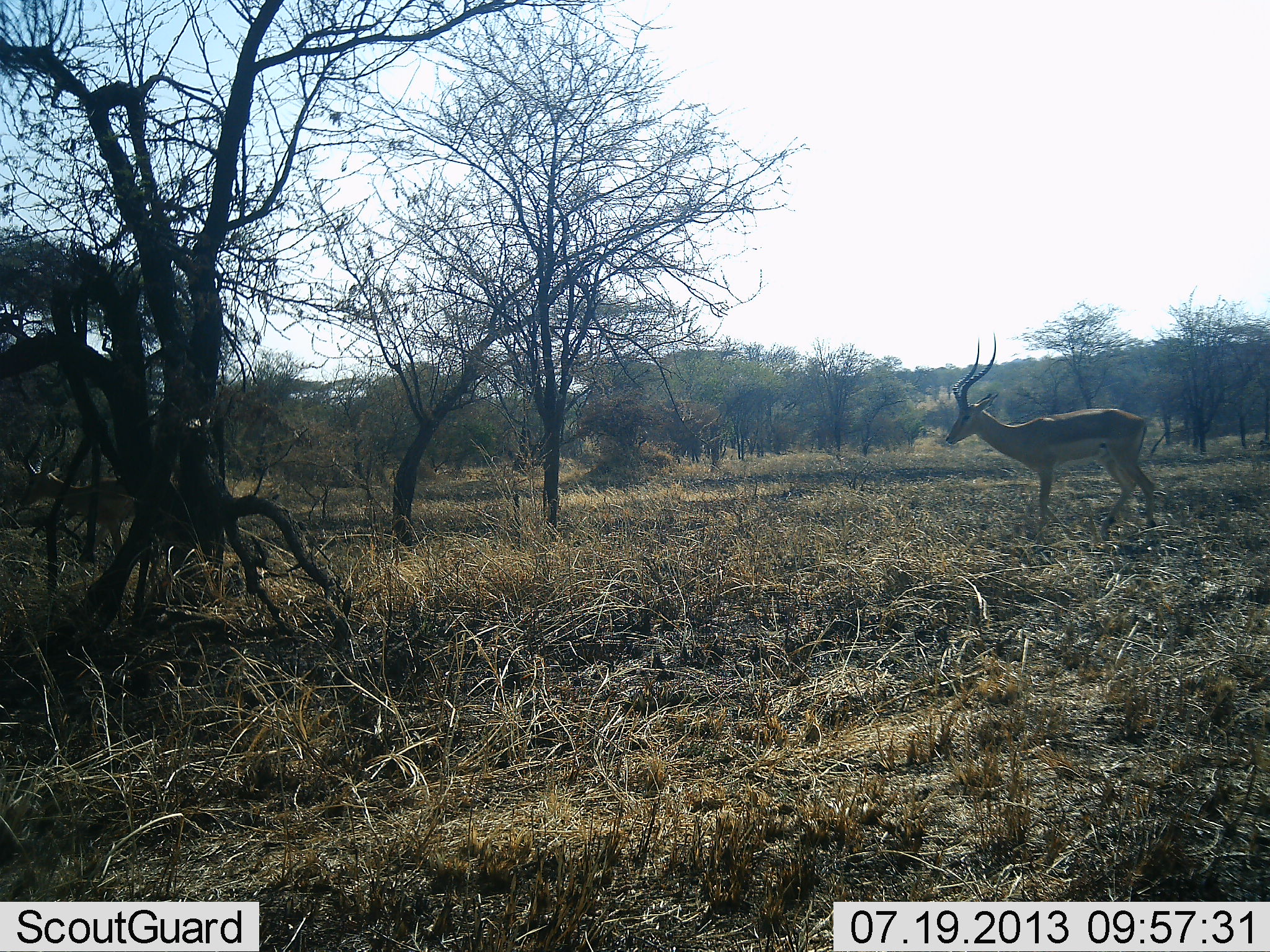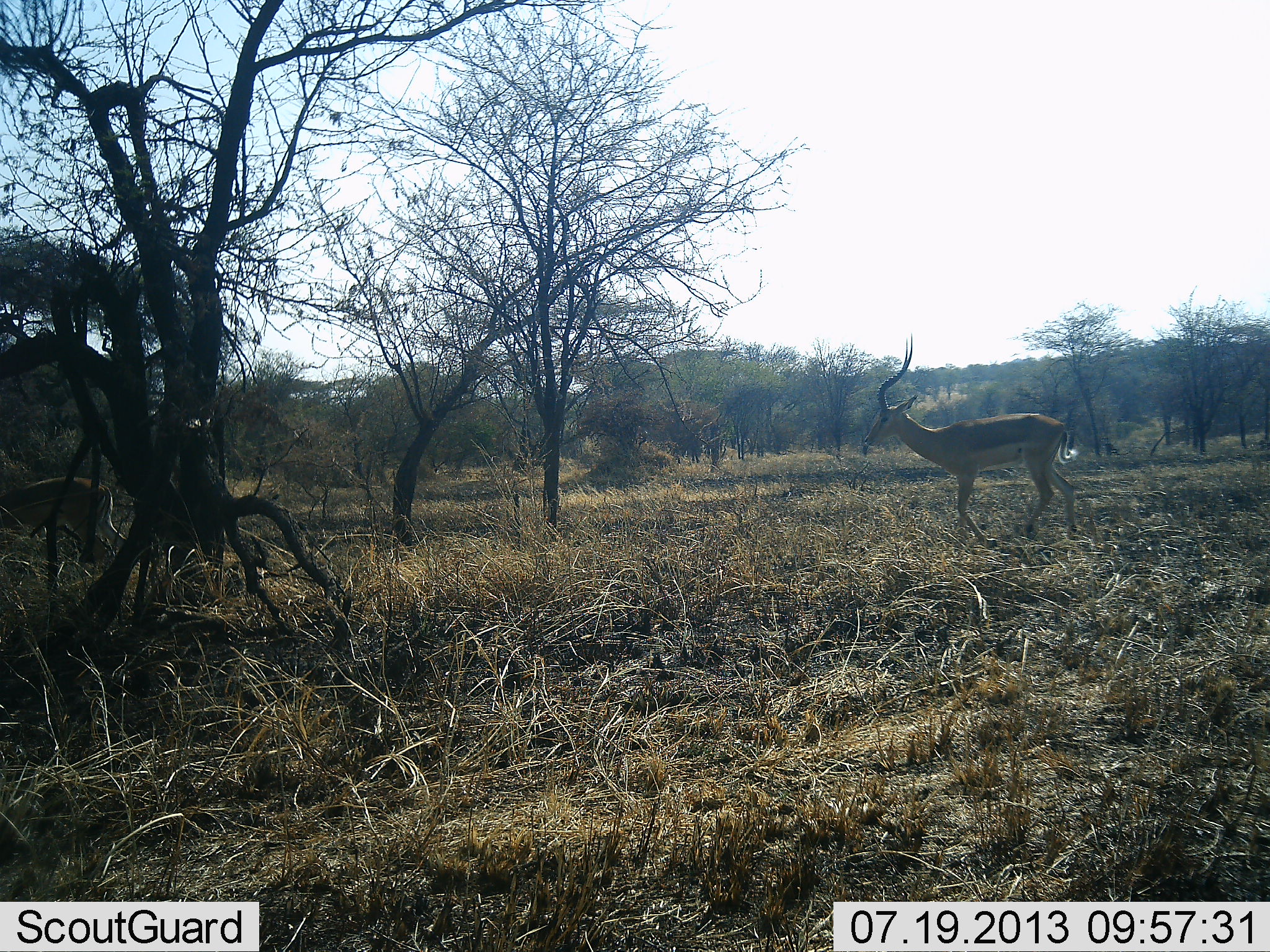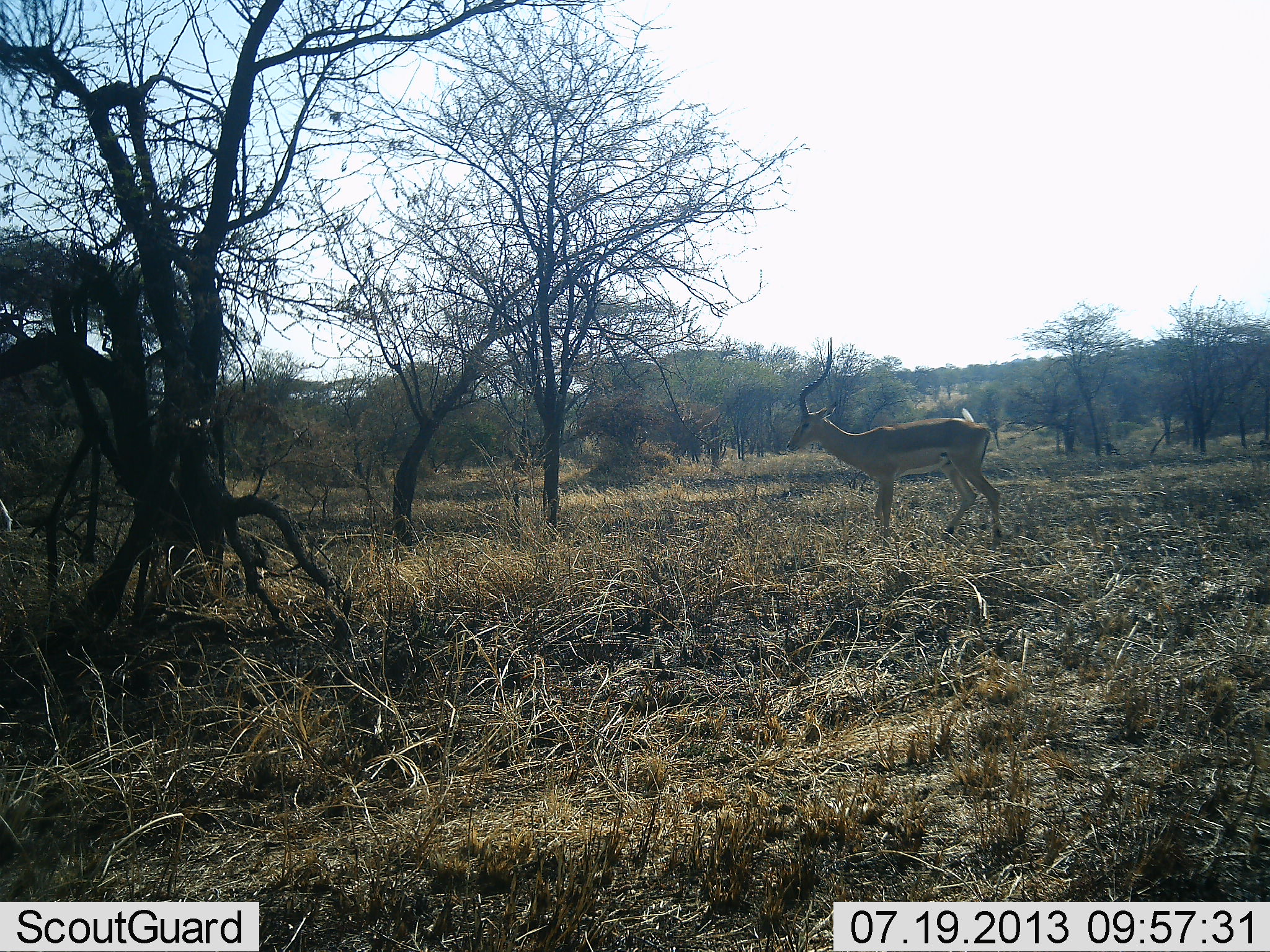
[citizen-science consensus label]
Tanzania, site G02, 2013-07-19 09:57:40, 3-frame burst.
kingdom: Animalia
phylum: Chordata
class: Mammalia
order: Artiodactyla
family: Bovidae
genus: Aepyceros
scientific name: Aepyceros melampus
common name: impala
Impala (Aepyceros melampus), count 2. Behavior (volunteer vote fractions): standing 0%, resting 0%, moving 100%, interacting 0%. Young present (vote fraction): 0%. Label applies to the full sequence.